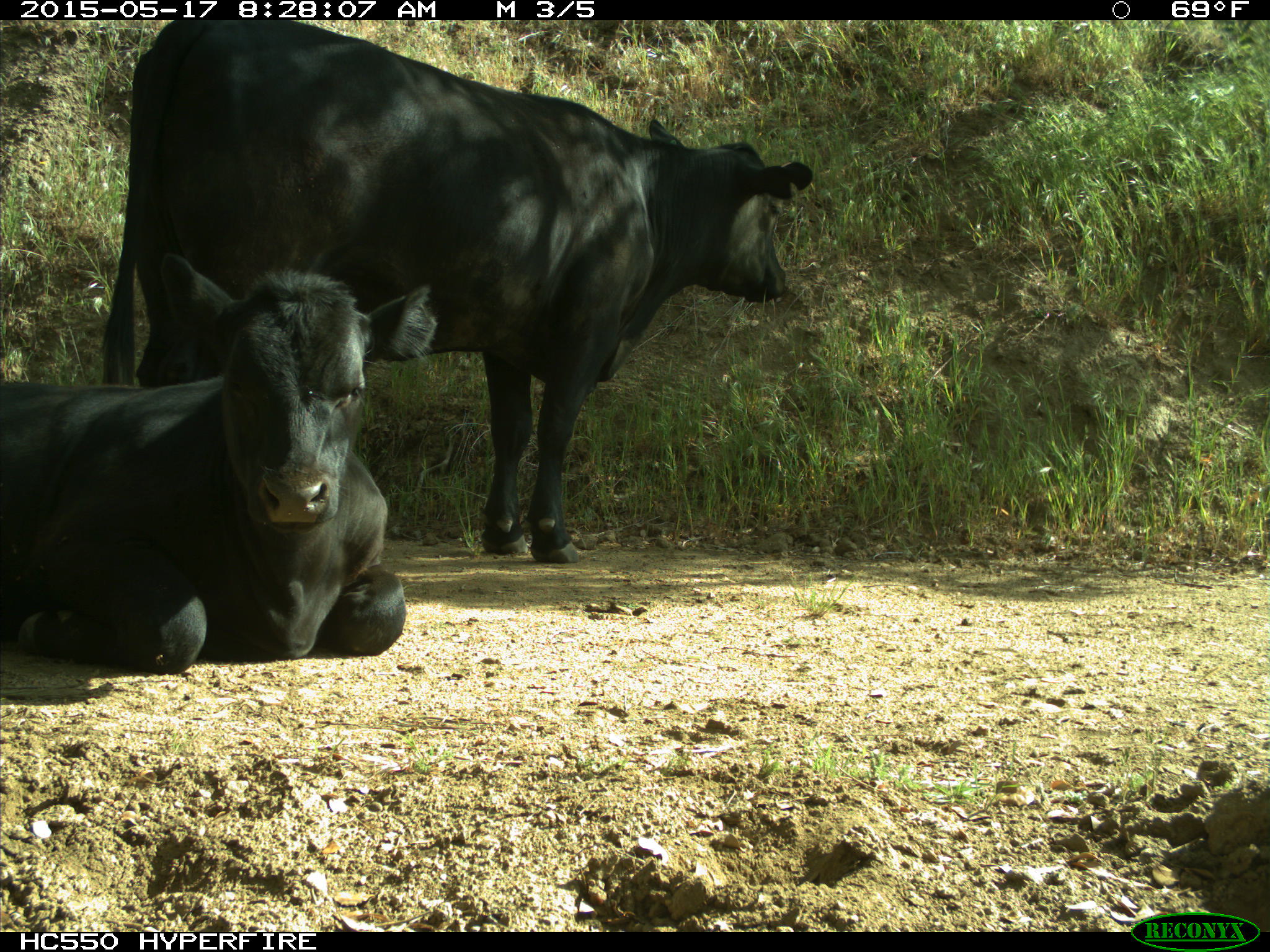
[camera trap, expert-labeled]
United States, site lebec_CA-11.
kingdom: Animalia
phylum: Chordata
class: Mammalia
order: Artiodactyla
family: Bovidae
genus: Bos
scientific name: Bos taurus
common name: domestic cow